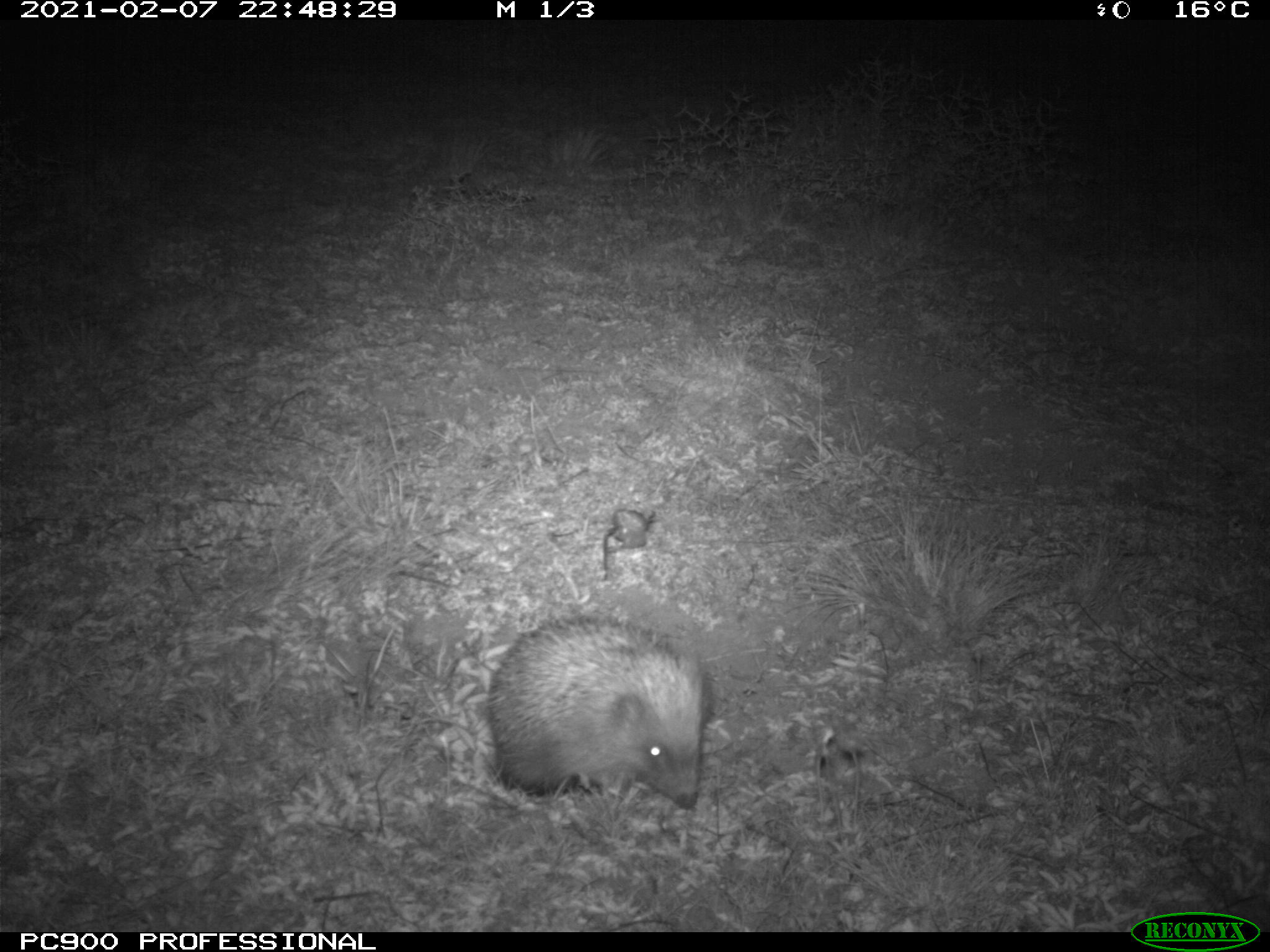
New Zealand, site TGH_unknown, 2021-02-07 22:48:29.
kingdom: Animalia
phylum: Chordata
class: Mammalia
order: Eulipotyphla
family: Erinaceidae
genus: Erinaceus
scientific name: Erinaceus europaeus europaeus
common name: european hedgehog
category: hedgehog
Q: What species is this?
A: Hedgehog (european hedgehog) (Erinaceus europaeus europaeus).